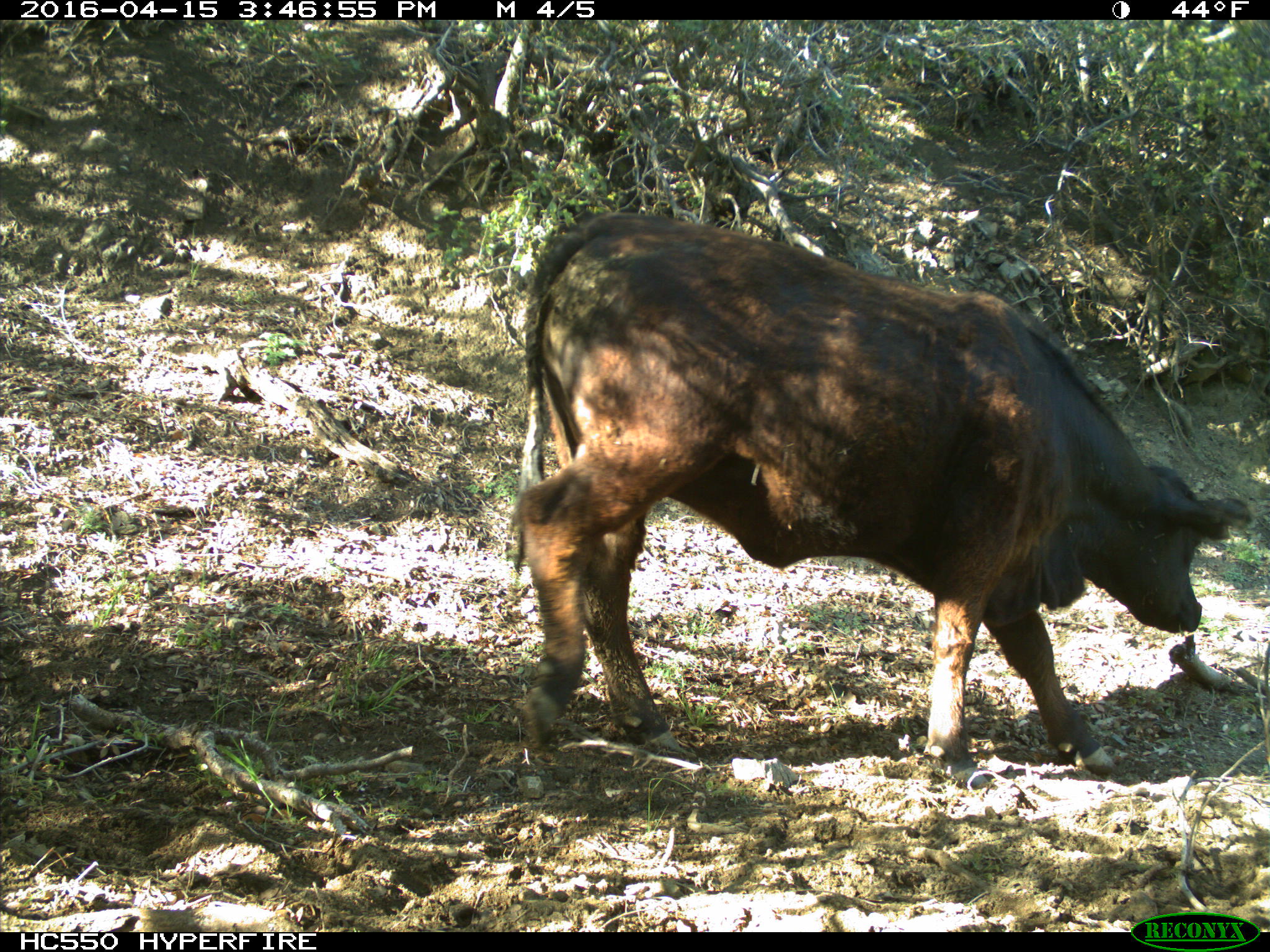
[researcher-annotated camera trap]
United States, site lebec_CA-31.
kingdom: Animalia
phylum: Chordata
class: Mammalia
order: Artiodactyla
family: Bovidae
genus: Bos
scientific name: Bos taurus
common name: domestic cow